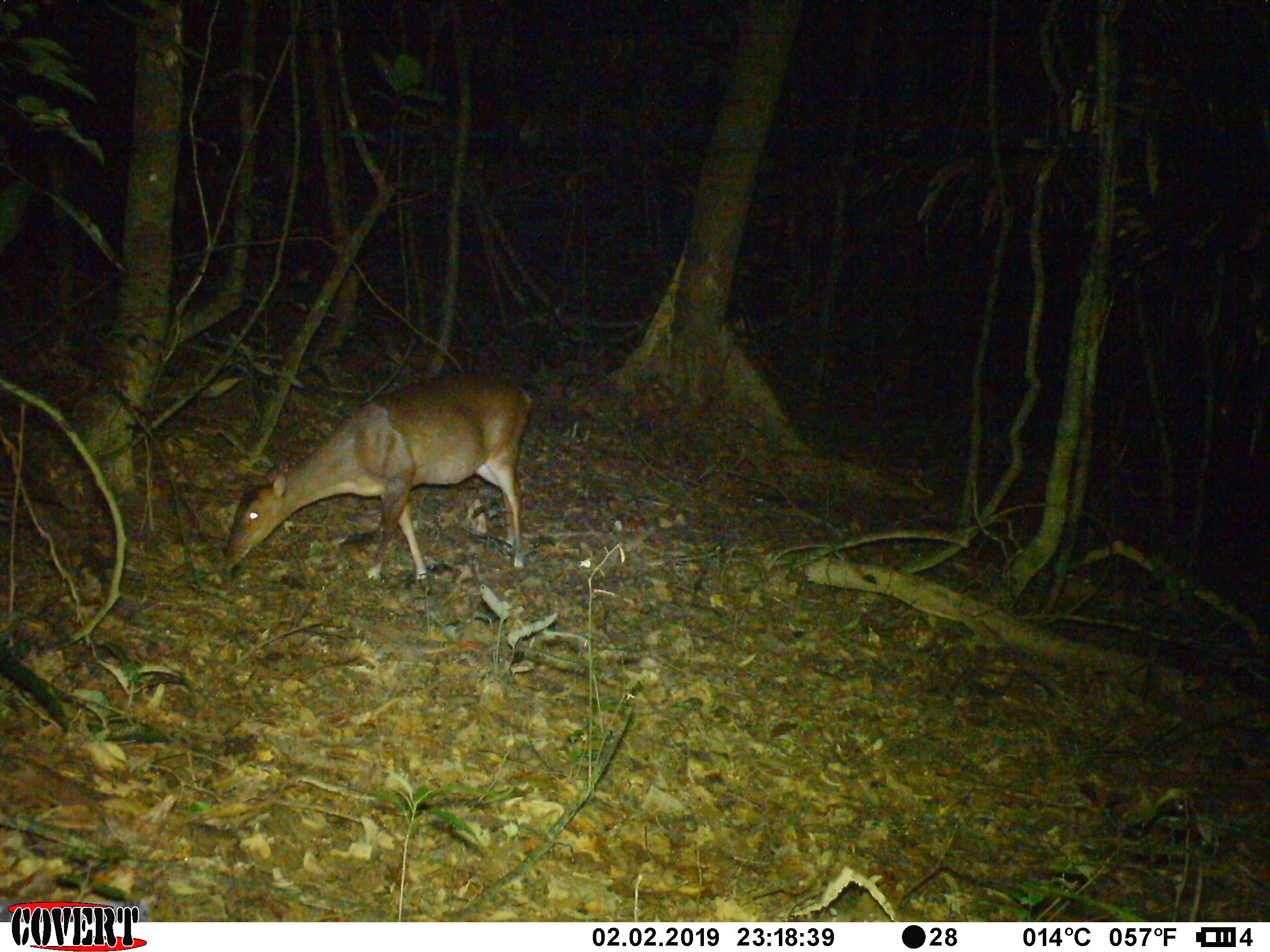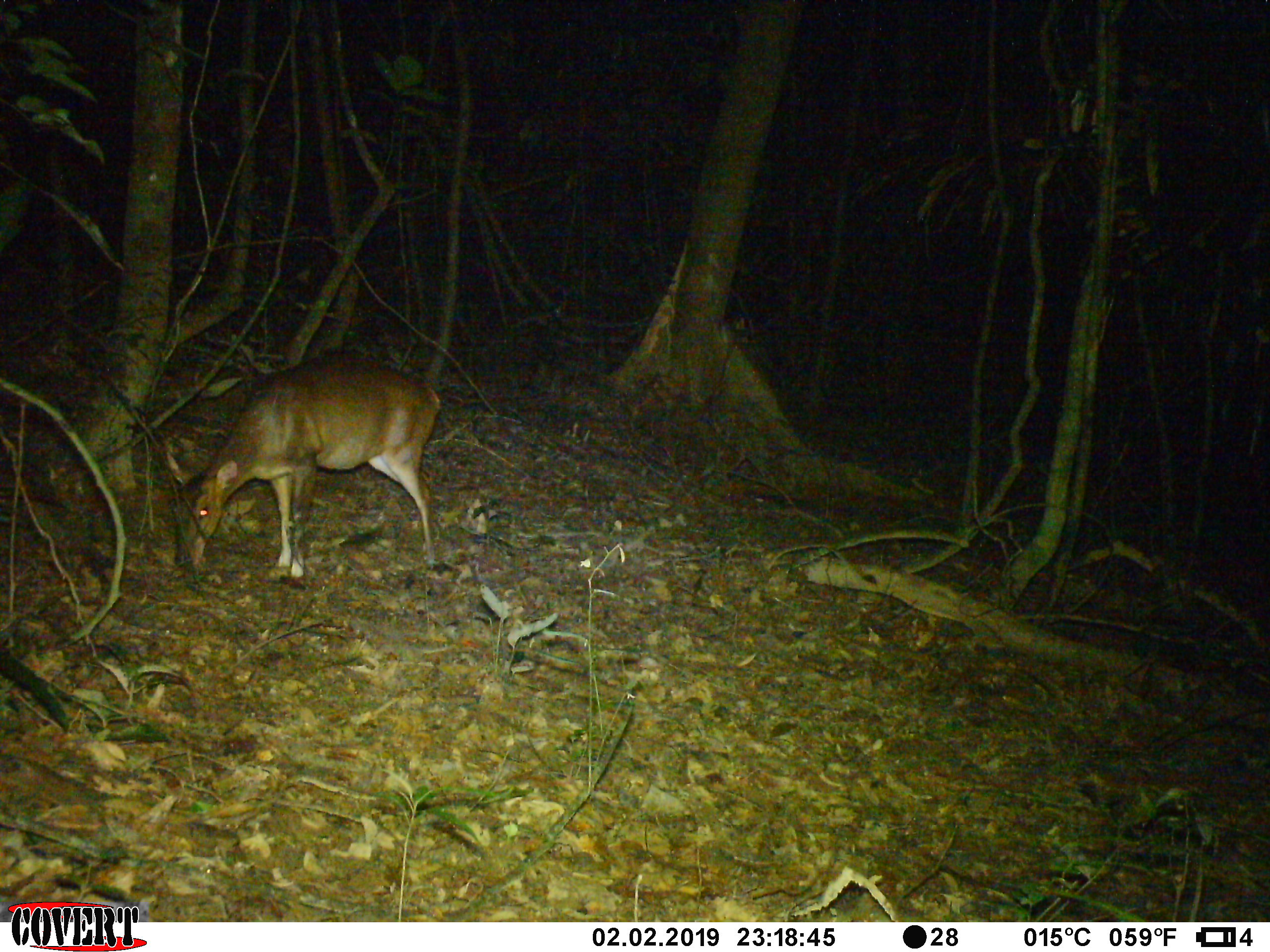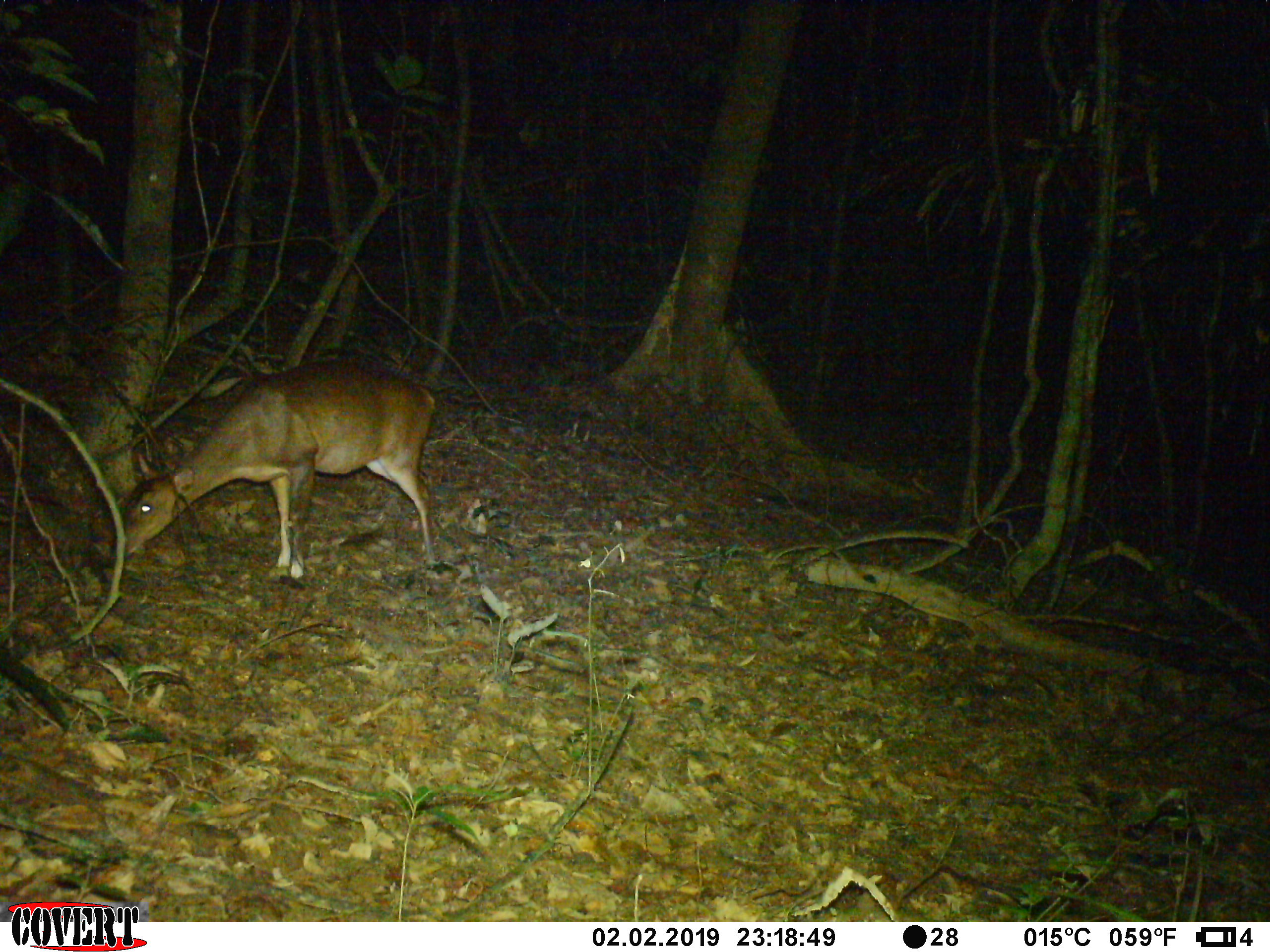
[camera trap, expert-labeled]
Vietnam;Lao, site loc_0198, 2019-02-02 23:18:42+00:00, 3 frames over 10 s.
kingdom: Animalia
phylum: Chordata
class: Mammalia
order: Artiodactyla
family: Cervidae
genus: Muntiacus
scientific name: Muntiacus vuquangensis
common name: large-antlered muntjac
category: large antlered muntjac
Large antlered muntjac (large-antlered muntjac) (Muntiacus vuquangensis). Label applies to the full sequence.